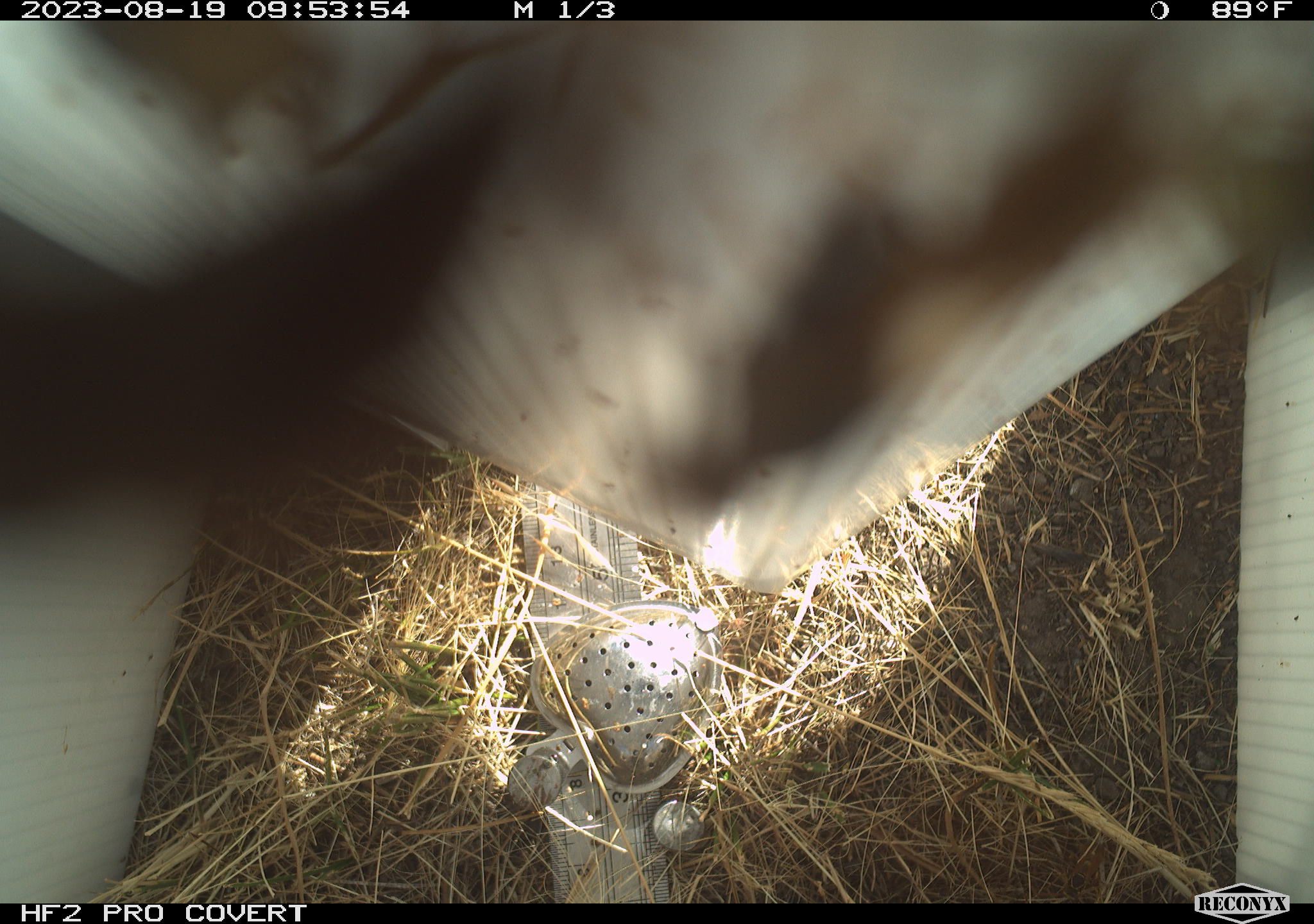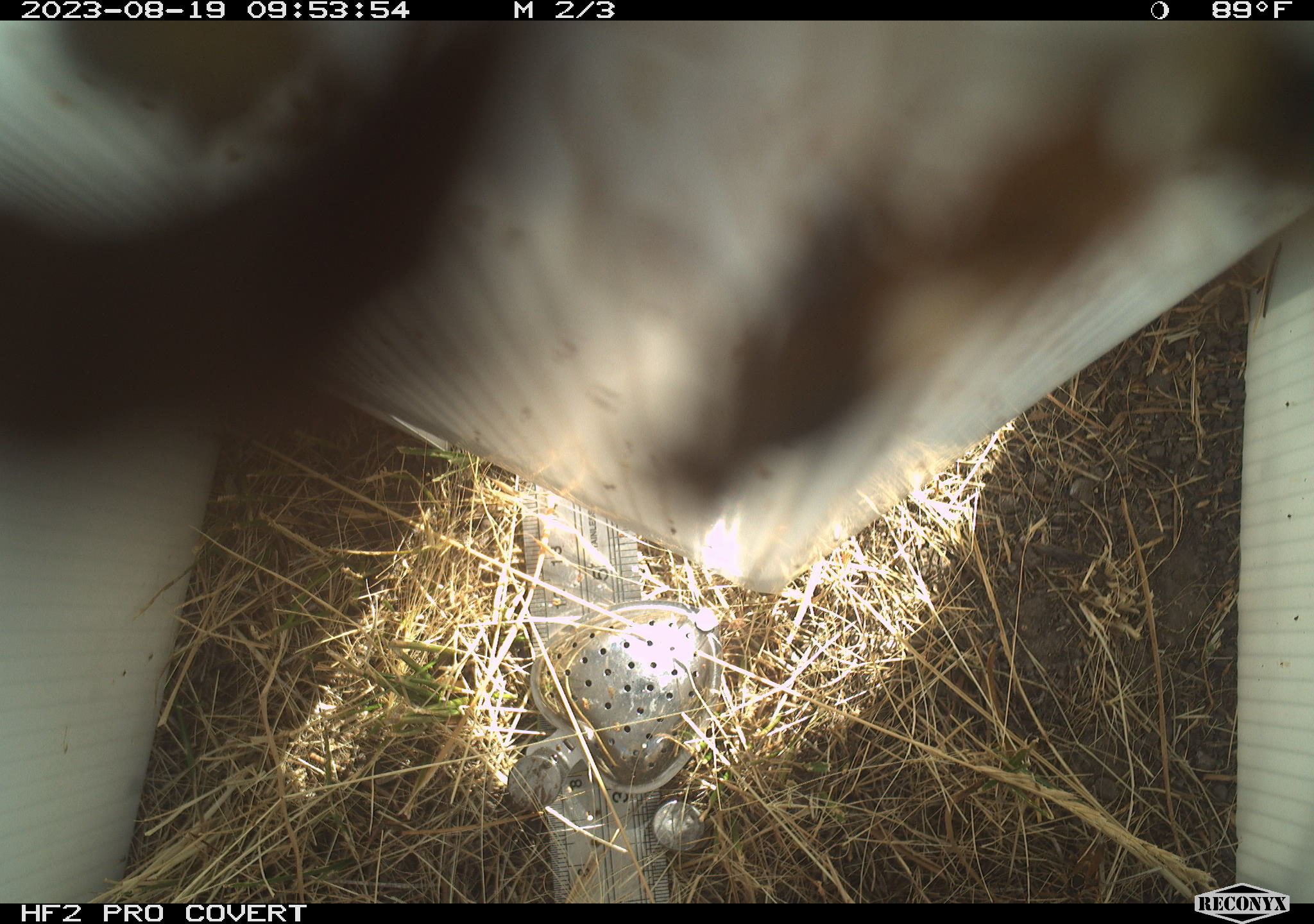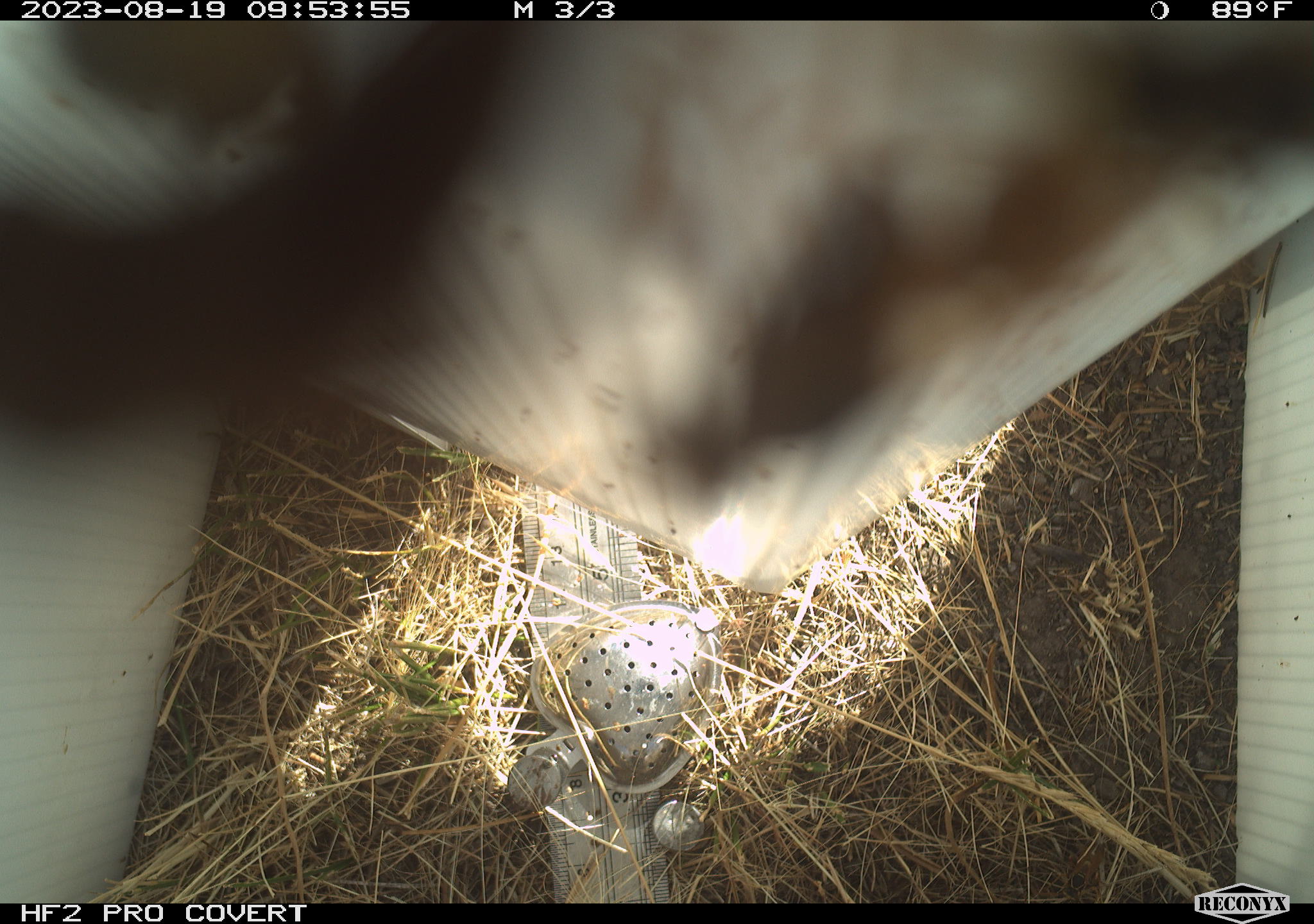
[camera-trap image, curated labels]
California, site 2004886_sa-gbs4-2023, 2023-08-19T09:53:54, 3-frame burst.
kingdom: Animalia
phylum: Arthropoda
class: Insecta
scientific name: Insecta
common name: insect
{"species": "insect (Insecta)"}